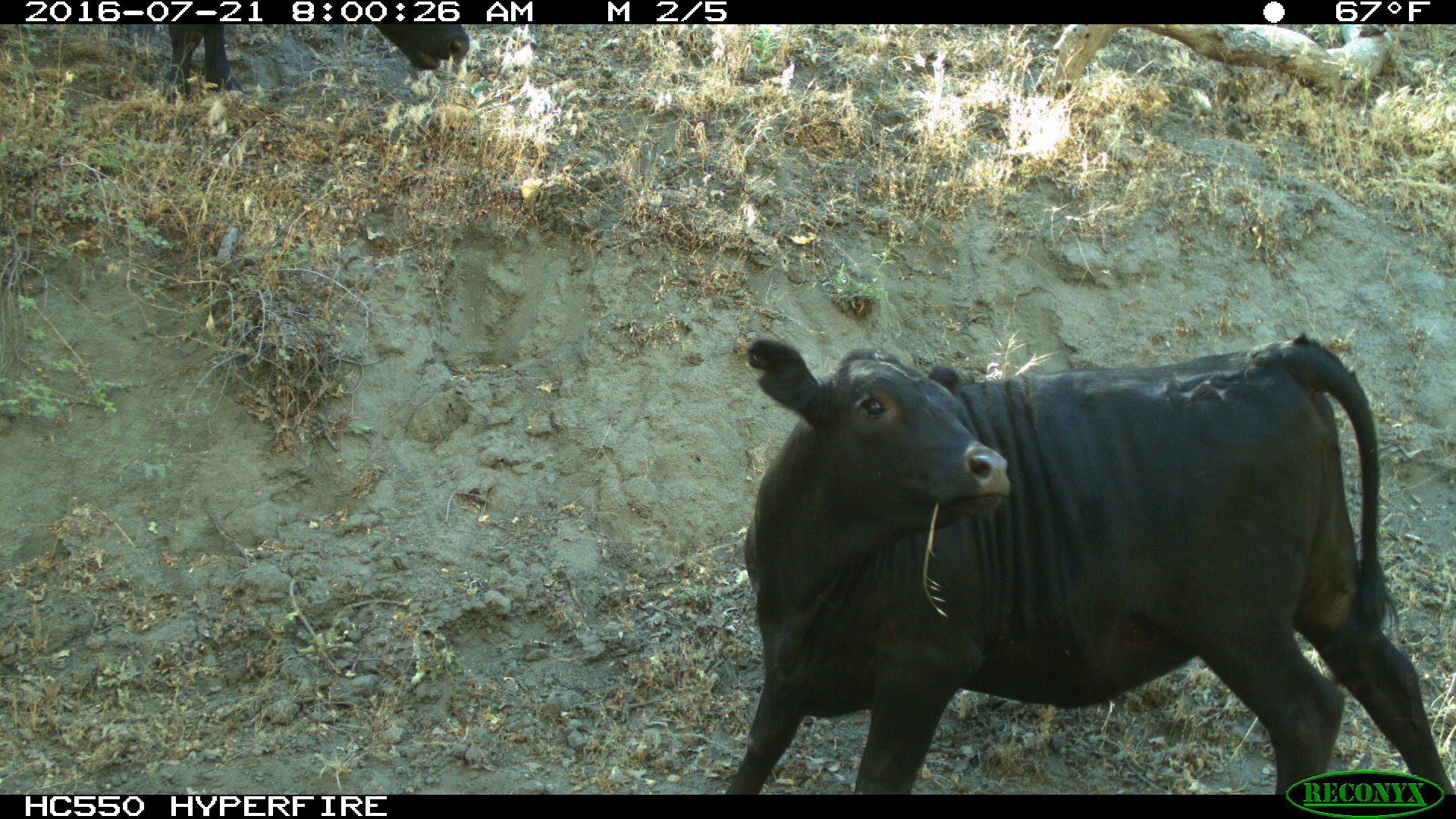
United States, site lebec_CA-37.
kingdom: Animalia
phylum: Chordata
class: Mammalia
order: Artiodactyla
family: Bovidae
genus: Bos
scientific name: Bos taurus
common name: domestic cow